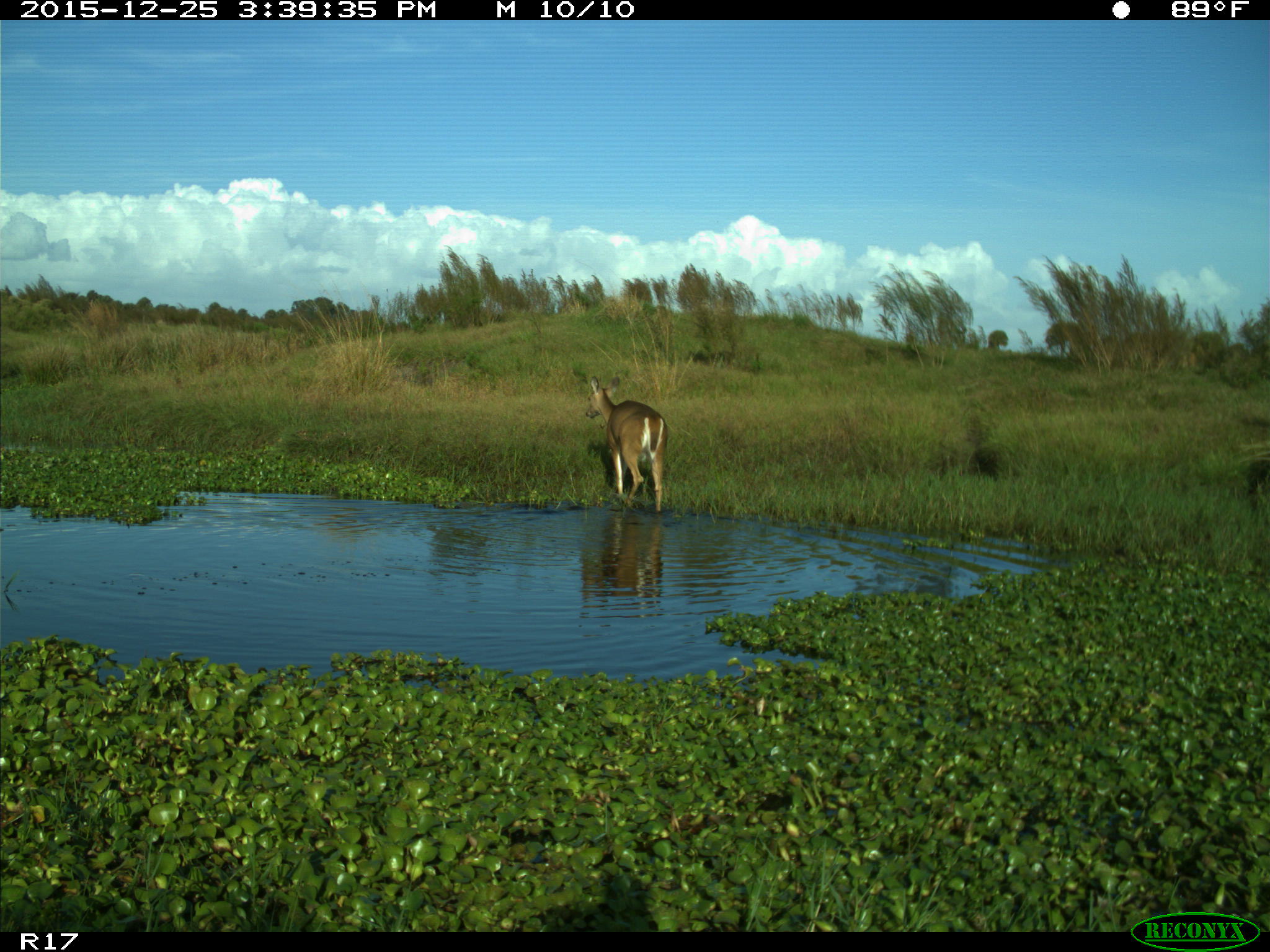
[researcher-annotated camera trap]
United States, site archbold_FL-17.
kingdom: Animalia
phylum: Chordata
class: Mammalia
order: Artiodactyla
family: Cervidae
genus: Odocoileus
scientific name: Odocoileus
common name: deer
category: unidentified deer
Unidentified deer (deer) (Odocoileus).